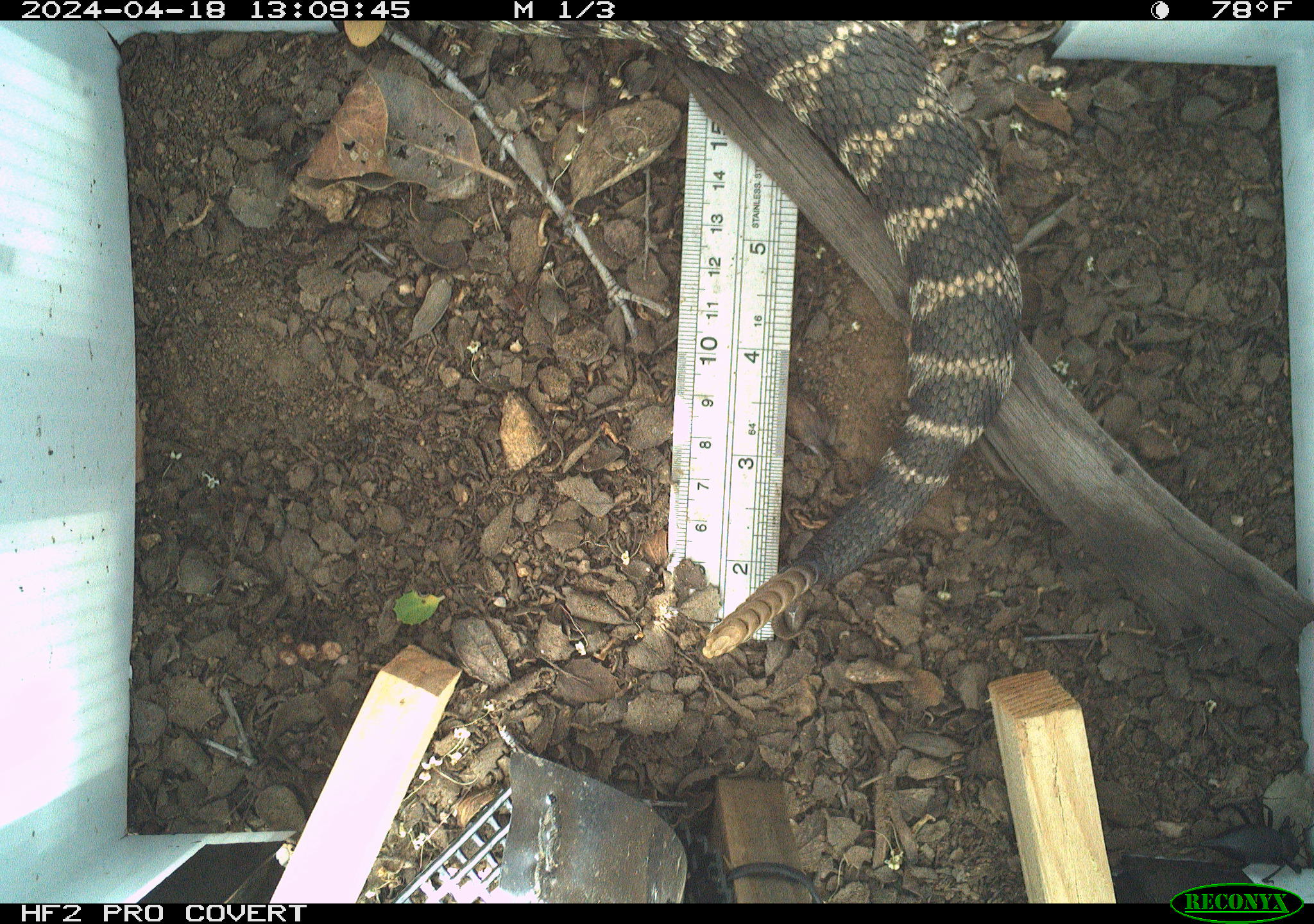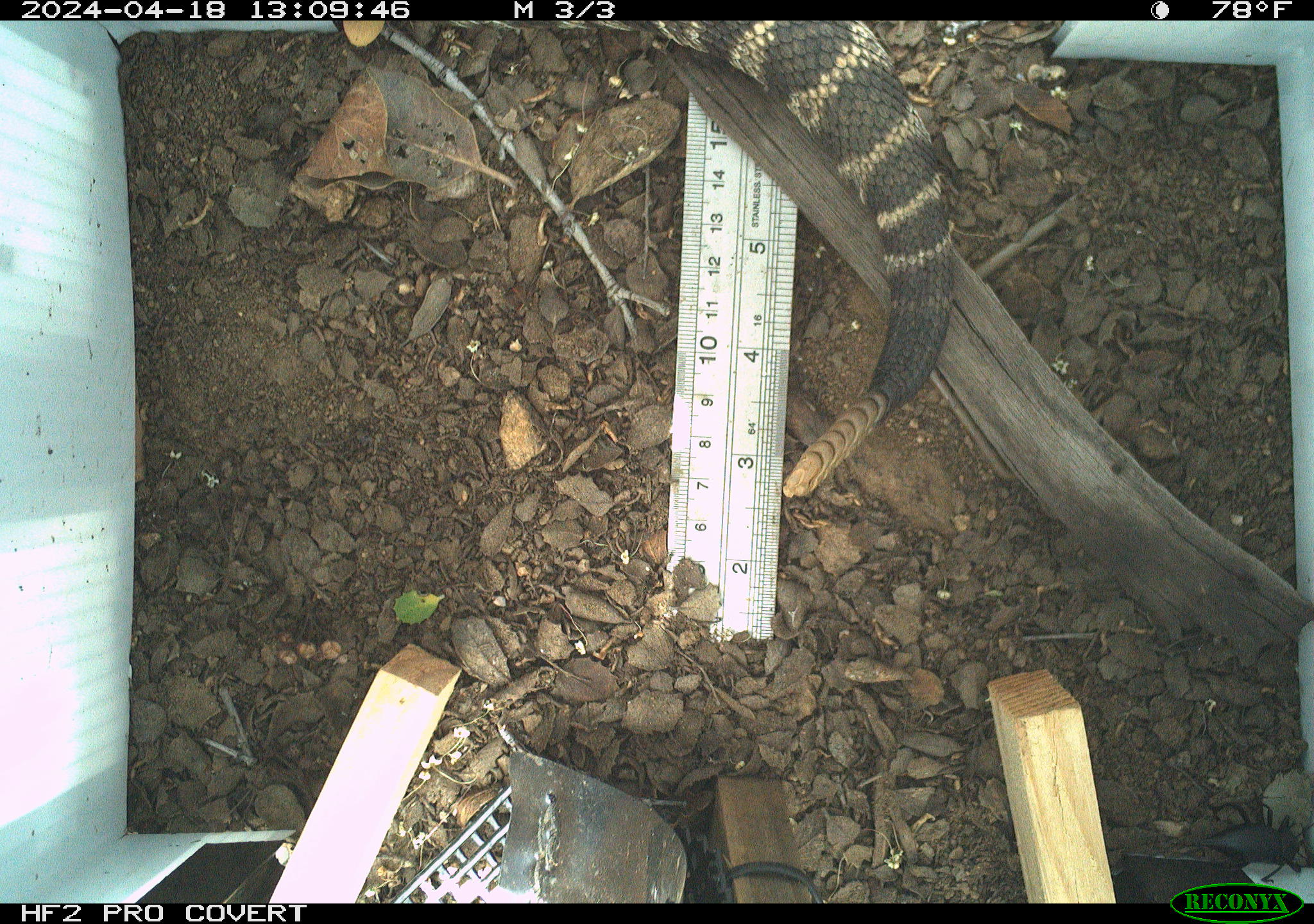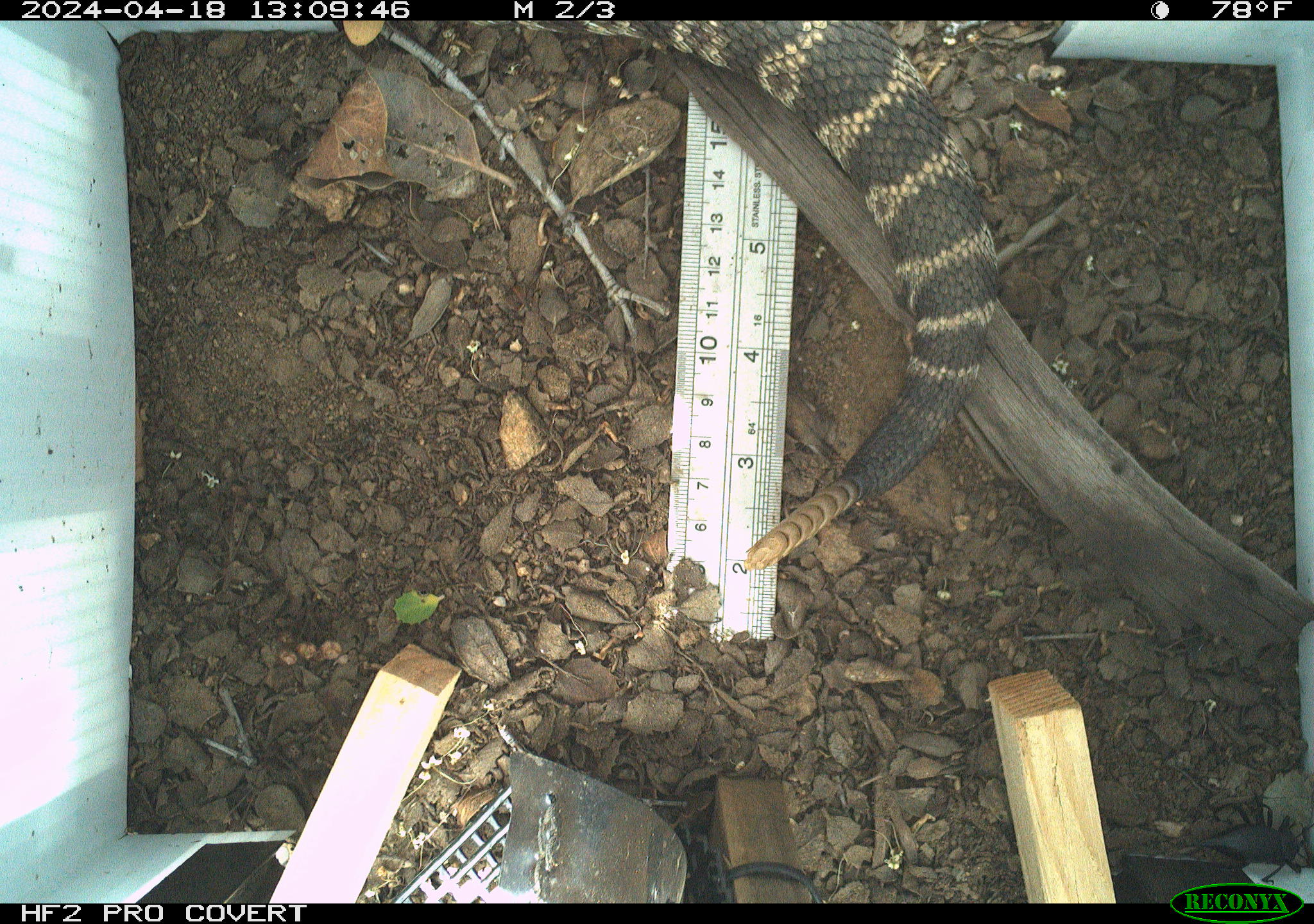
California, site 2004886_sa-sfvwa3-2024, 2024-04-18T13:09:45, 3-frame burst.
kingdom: Animalia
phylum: Chordata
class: Reptilia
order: Squamata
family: Viperidae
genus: Crotalus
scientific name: Crotalus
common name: rattlers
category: crotalus species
Crotalus species (rattlers) (Crotalus).